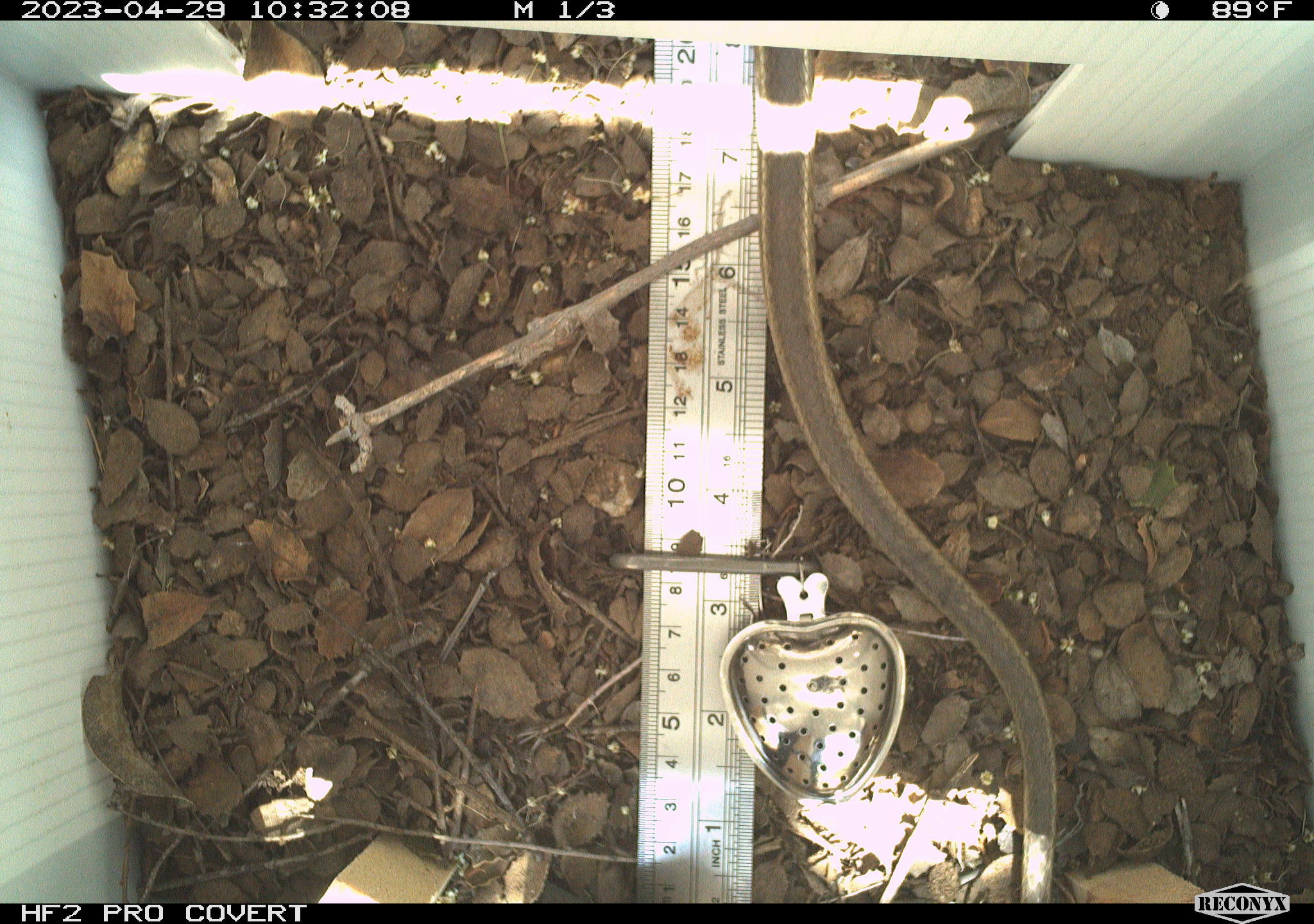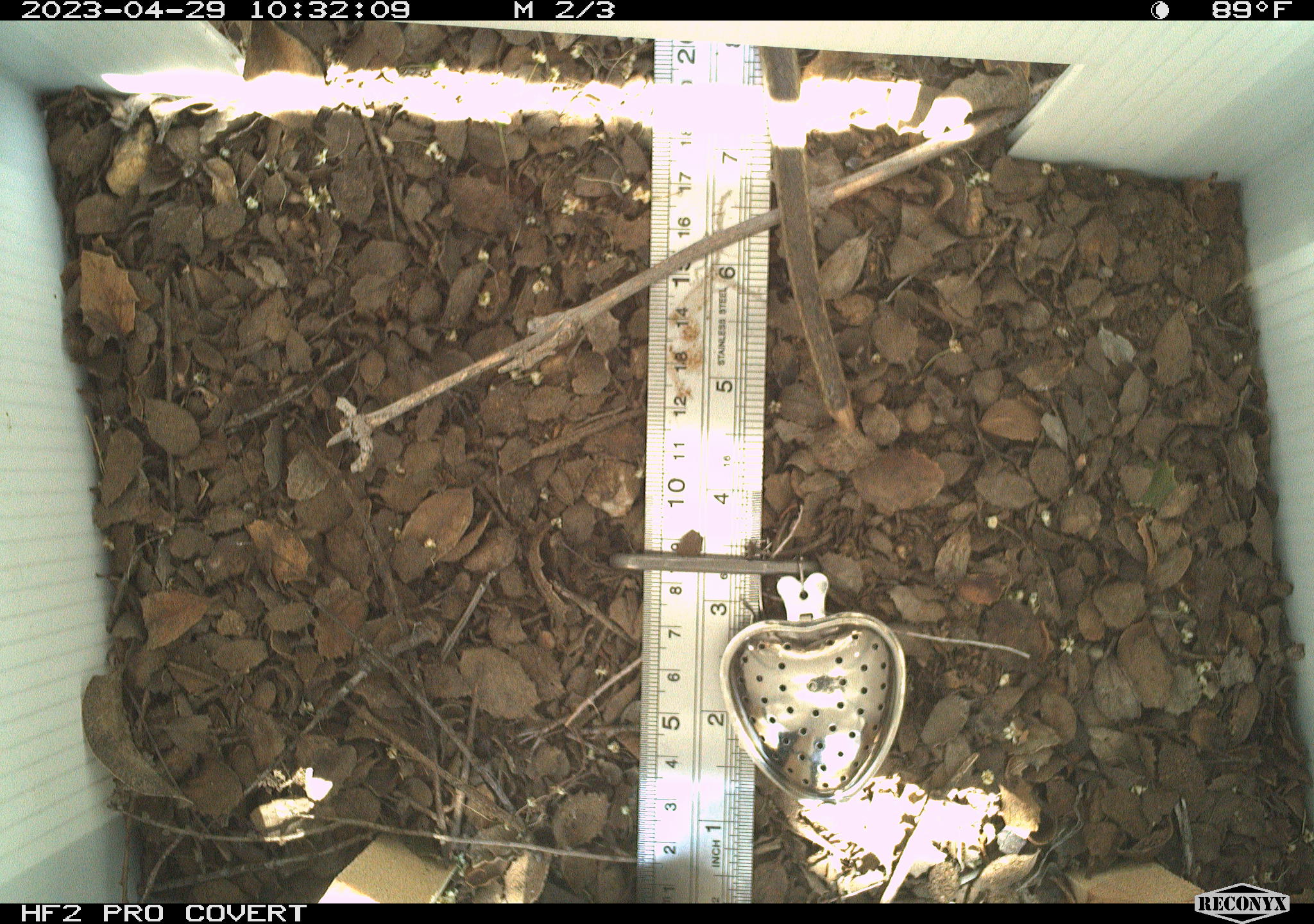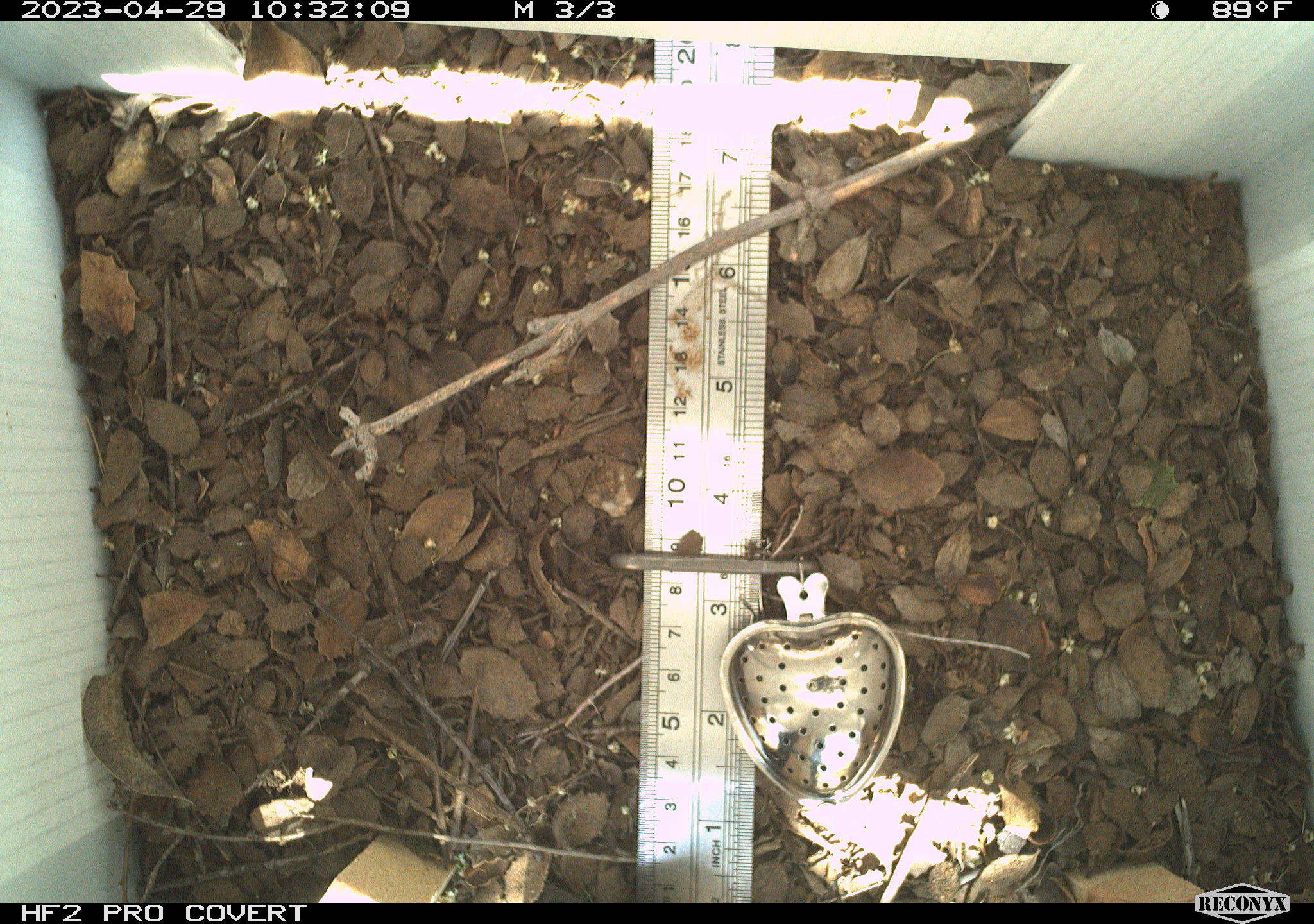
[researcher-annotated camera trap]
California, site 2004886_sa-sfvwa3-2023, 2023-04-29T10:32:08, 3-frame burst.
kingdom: Animalia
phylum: Chordata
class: Reptilia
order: Squamata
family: Colubridae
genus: Masticophis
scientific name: Masticophis lateralis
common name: striped racer